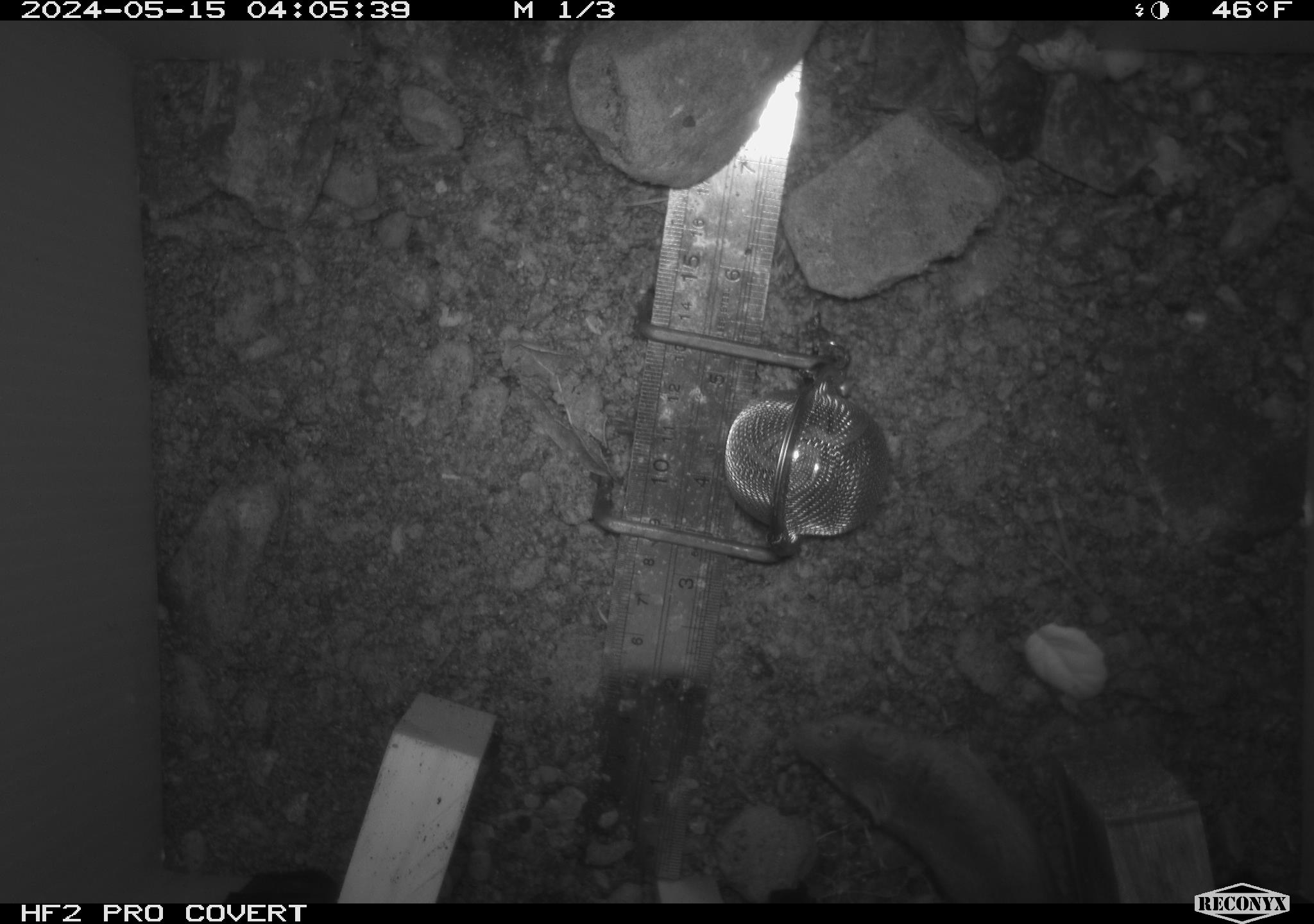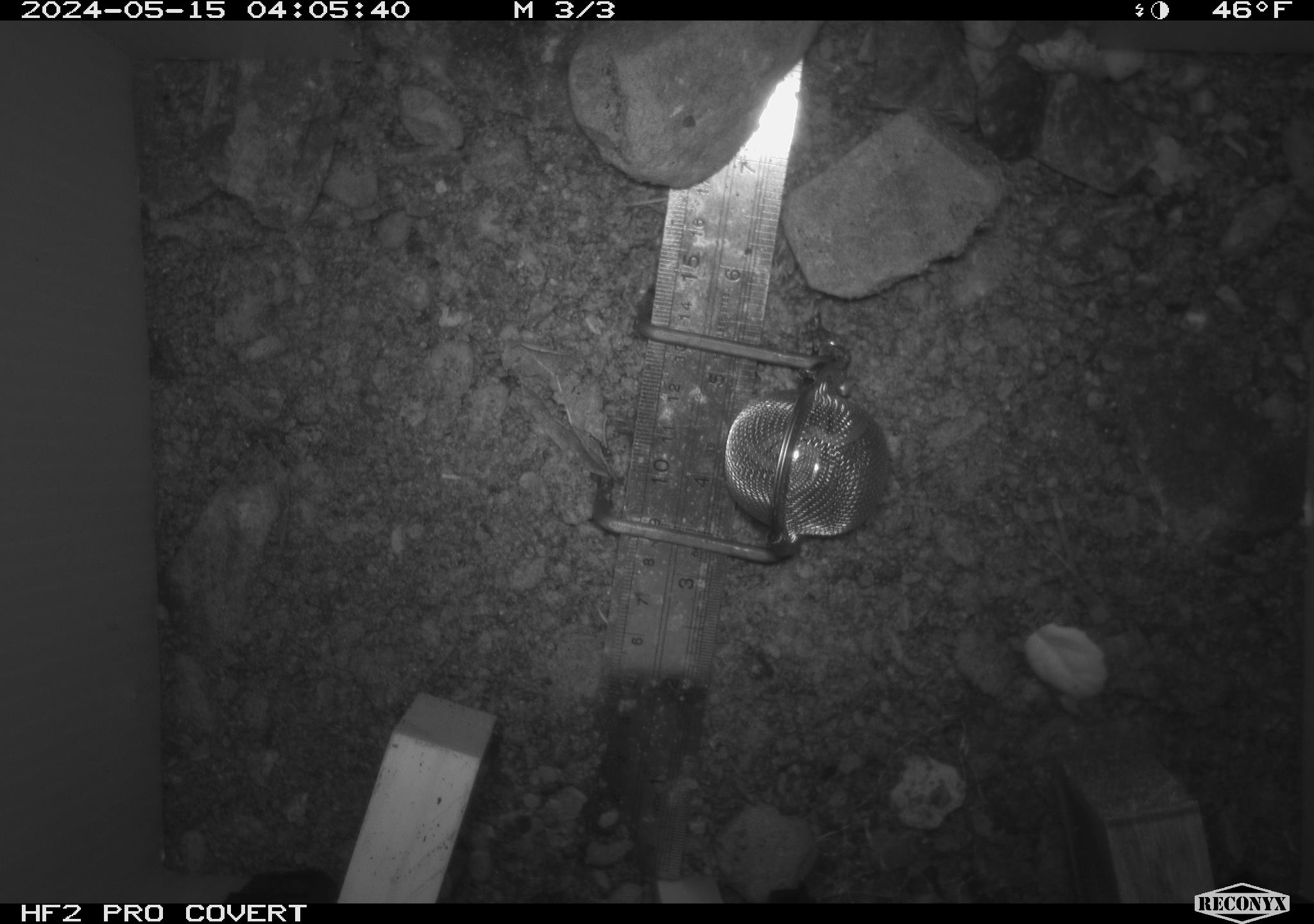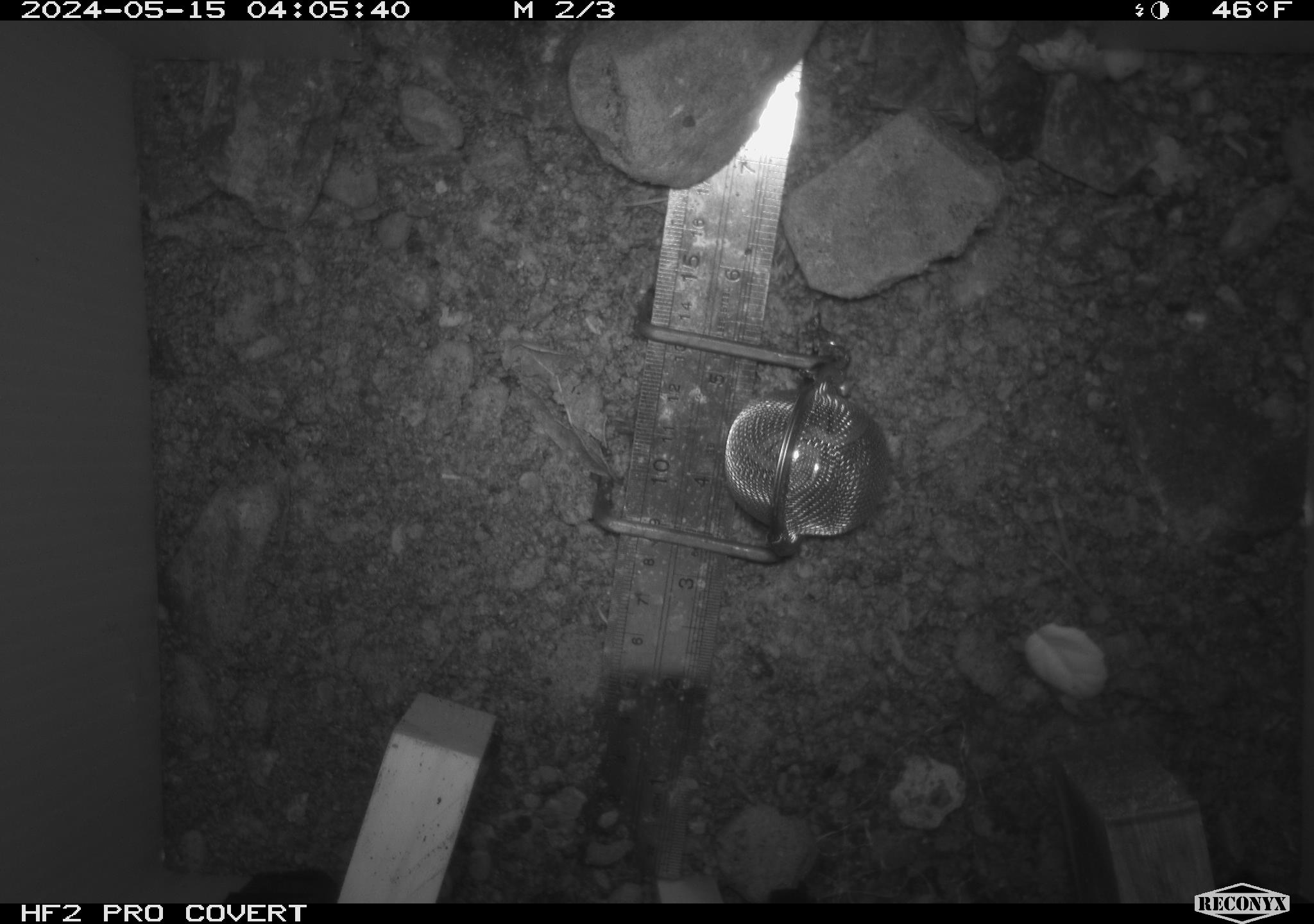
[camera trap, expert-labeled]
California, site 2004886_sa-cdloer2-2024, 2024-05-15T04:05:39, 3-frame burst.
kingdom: Animalia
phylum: Chordata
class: Mammalia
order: Rodentia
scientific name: Rodentia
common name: mouse species